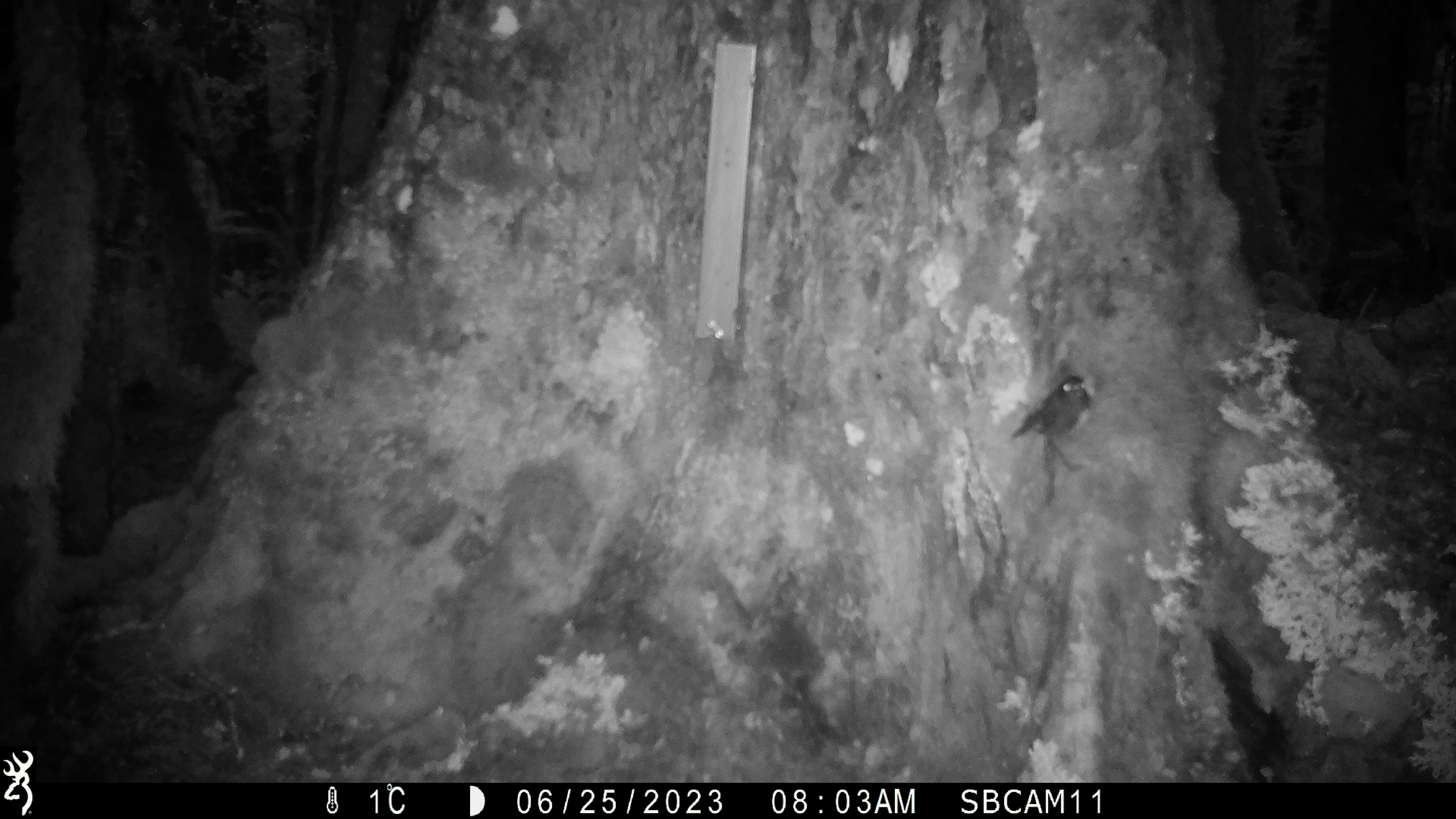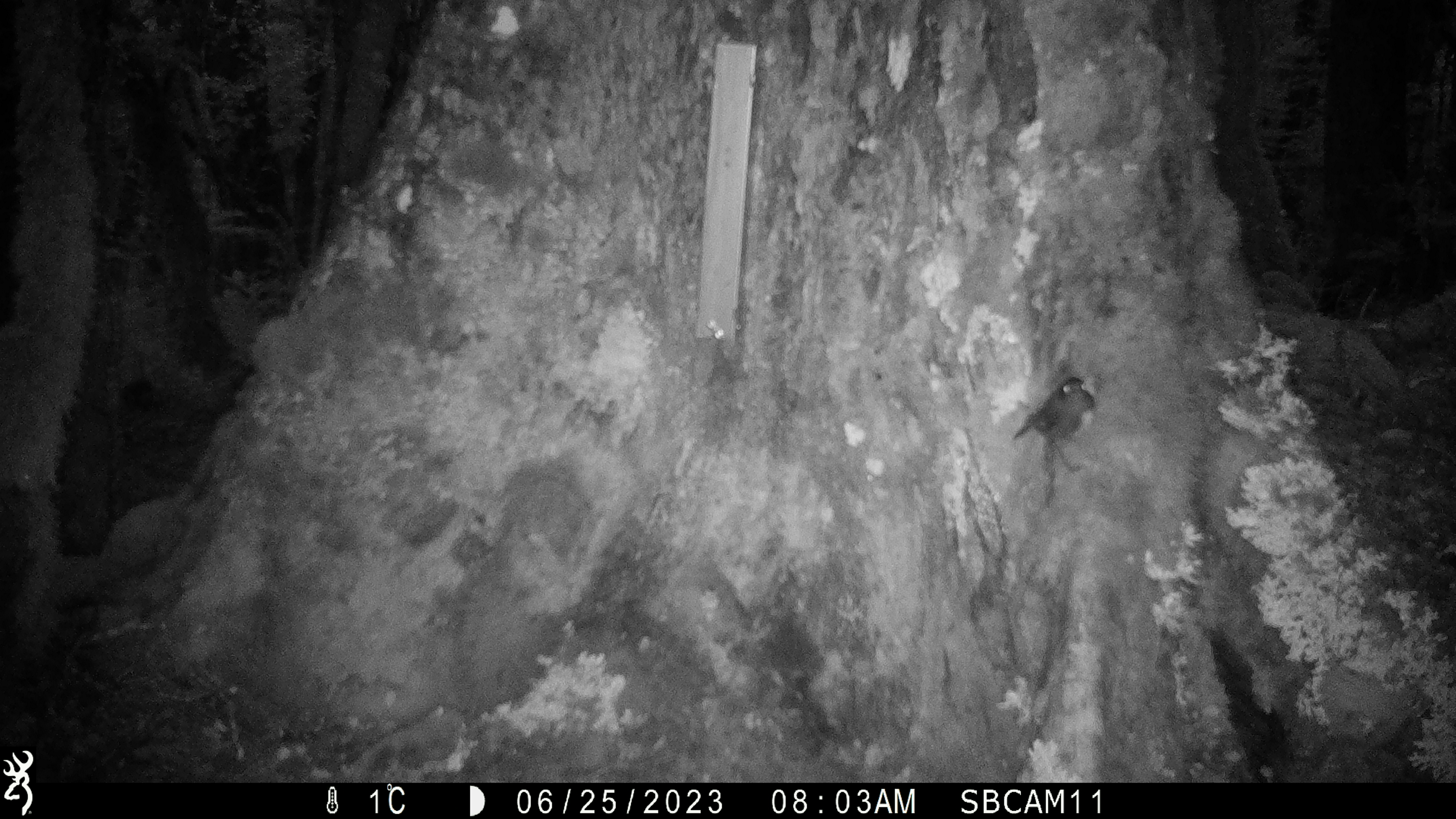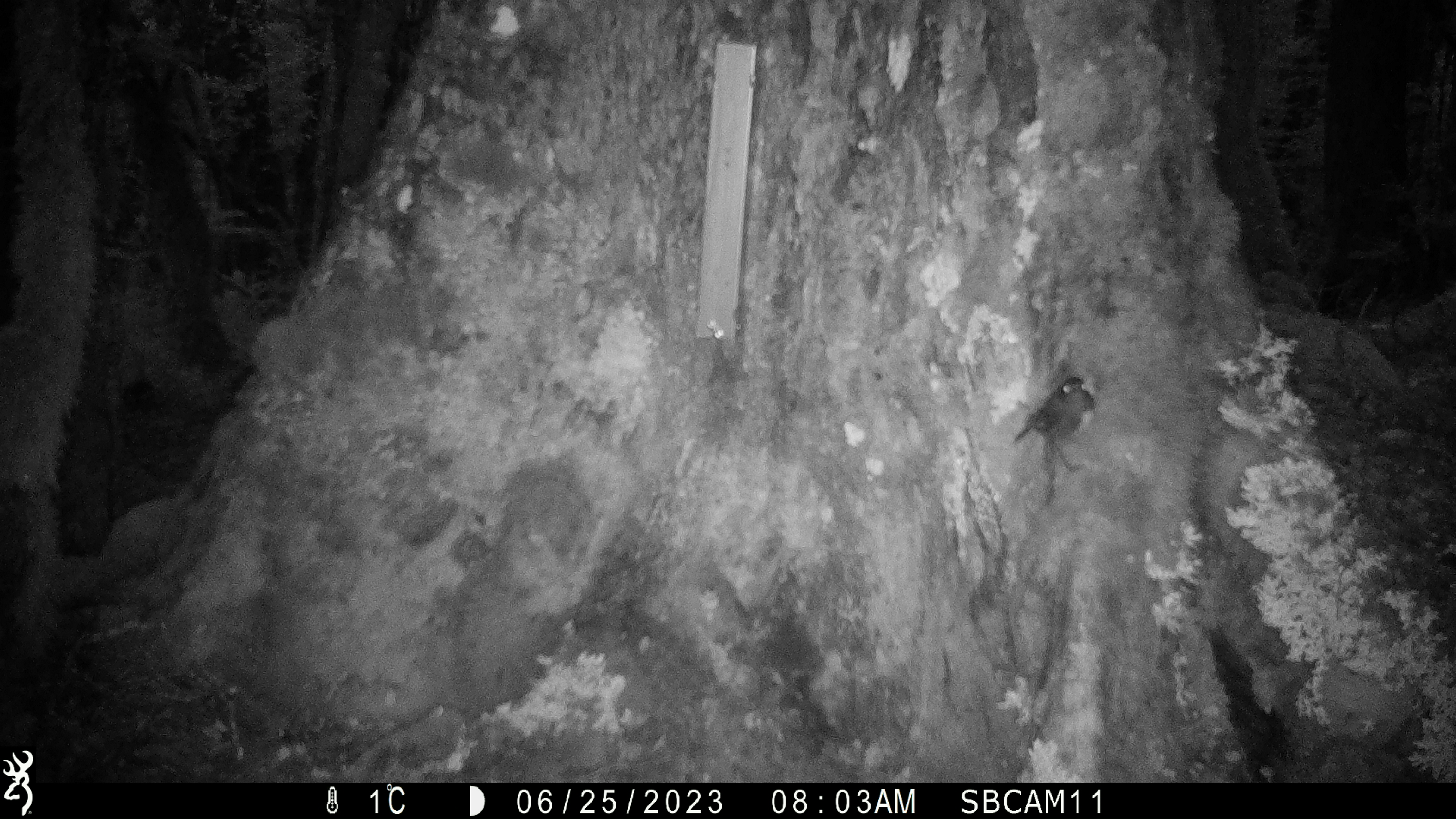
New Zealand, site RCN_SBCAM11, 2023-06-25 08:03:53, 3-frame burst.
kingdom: Animalia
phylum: Chordata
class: Aves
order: Passeriformes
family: Petroicidae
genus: Petroica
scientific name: Petroica australis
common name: new zealand robin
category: robin